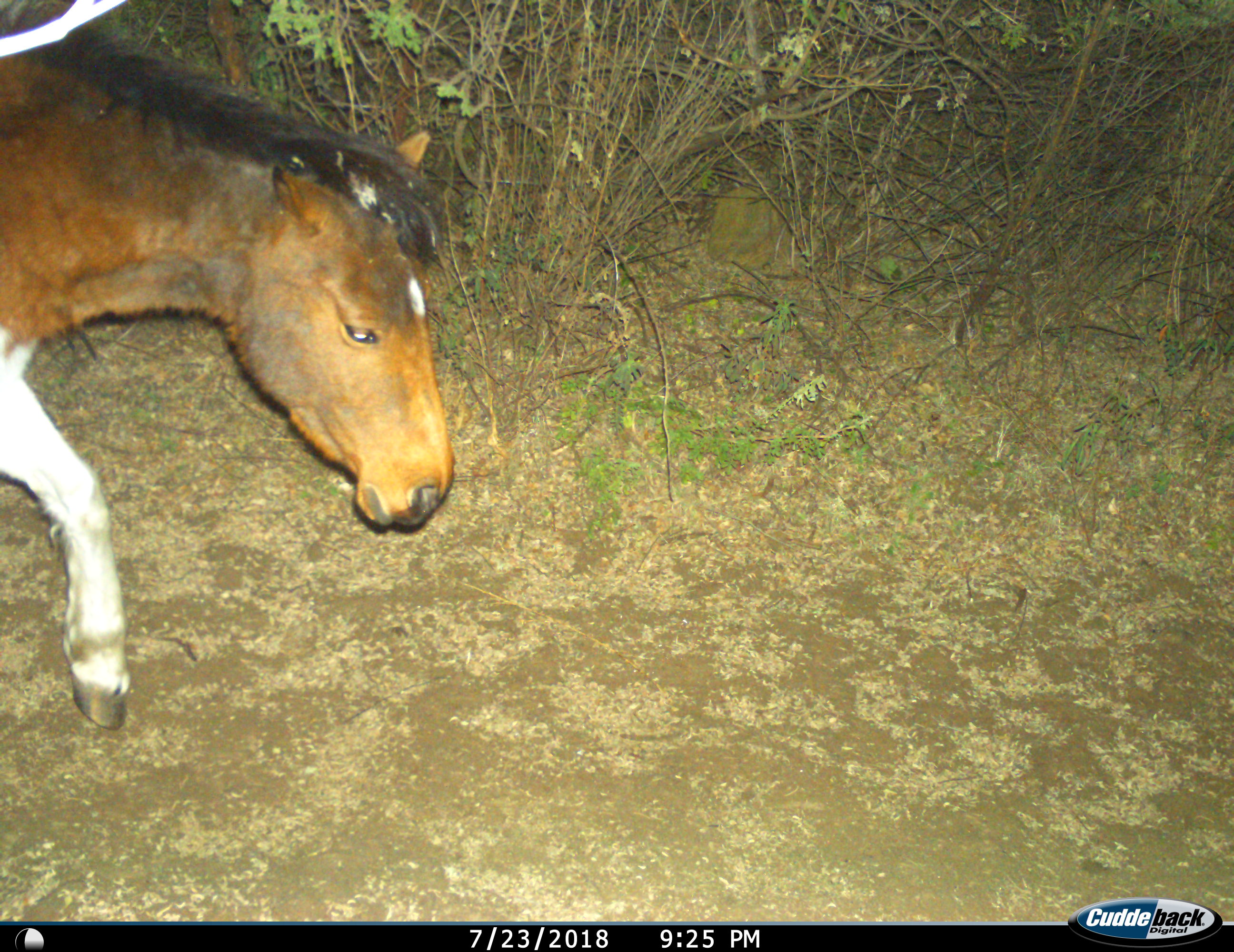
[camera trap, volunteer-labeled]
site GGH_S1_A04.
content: unidentified animal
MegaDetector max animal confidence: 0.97